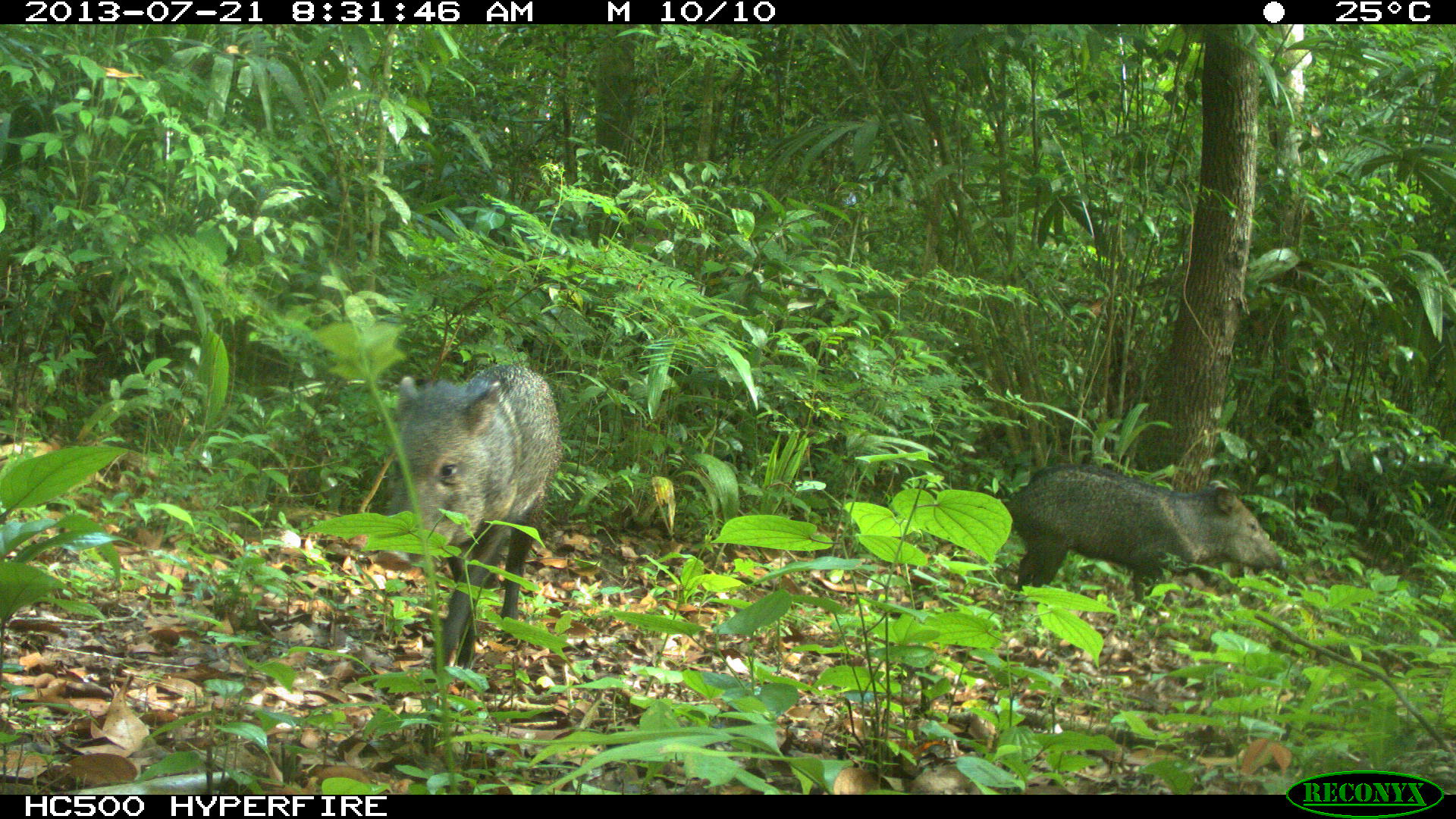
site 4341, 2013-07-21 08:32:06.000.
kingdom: Animalia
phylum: Chordata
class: Mammalia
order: Artiodactyla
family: Tayassuidae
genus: Pecari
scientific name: Pecari tajacu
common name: collared peccary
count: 3